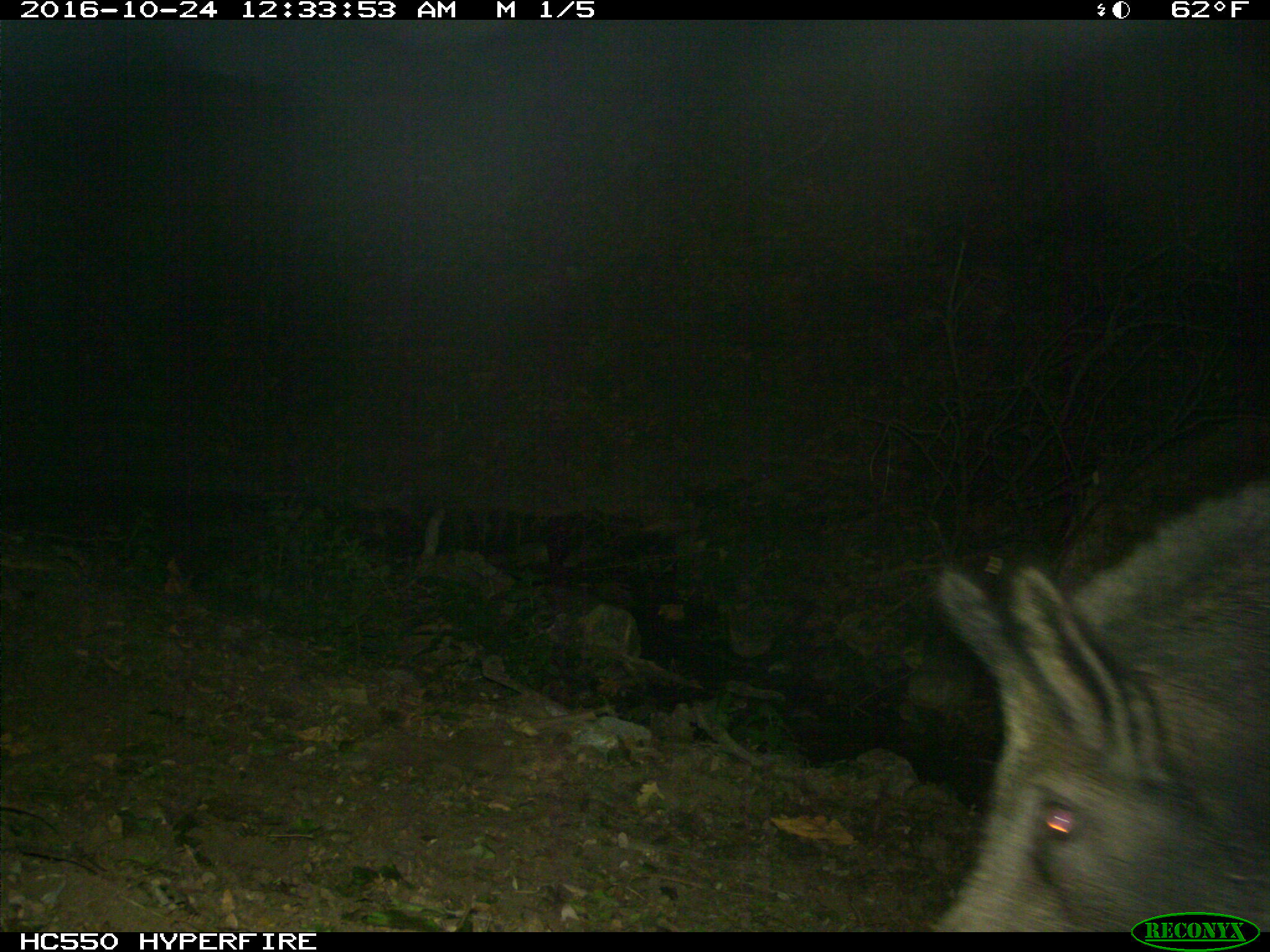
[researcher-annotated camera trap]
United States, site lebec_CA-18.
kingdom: Animalia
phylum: Chordata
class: Mammalia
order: Artiodactyla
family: Suidae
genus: Sus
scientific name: Sus scrofa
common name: wild boar